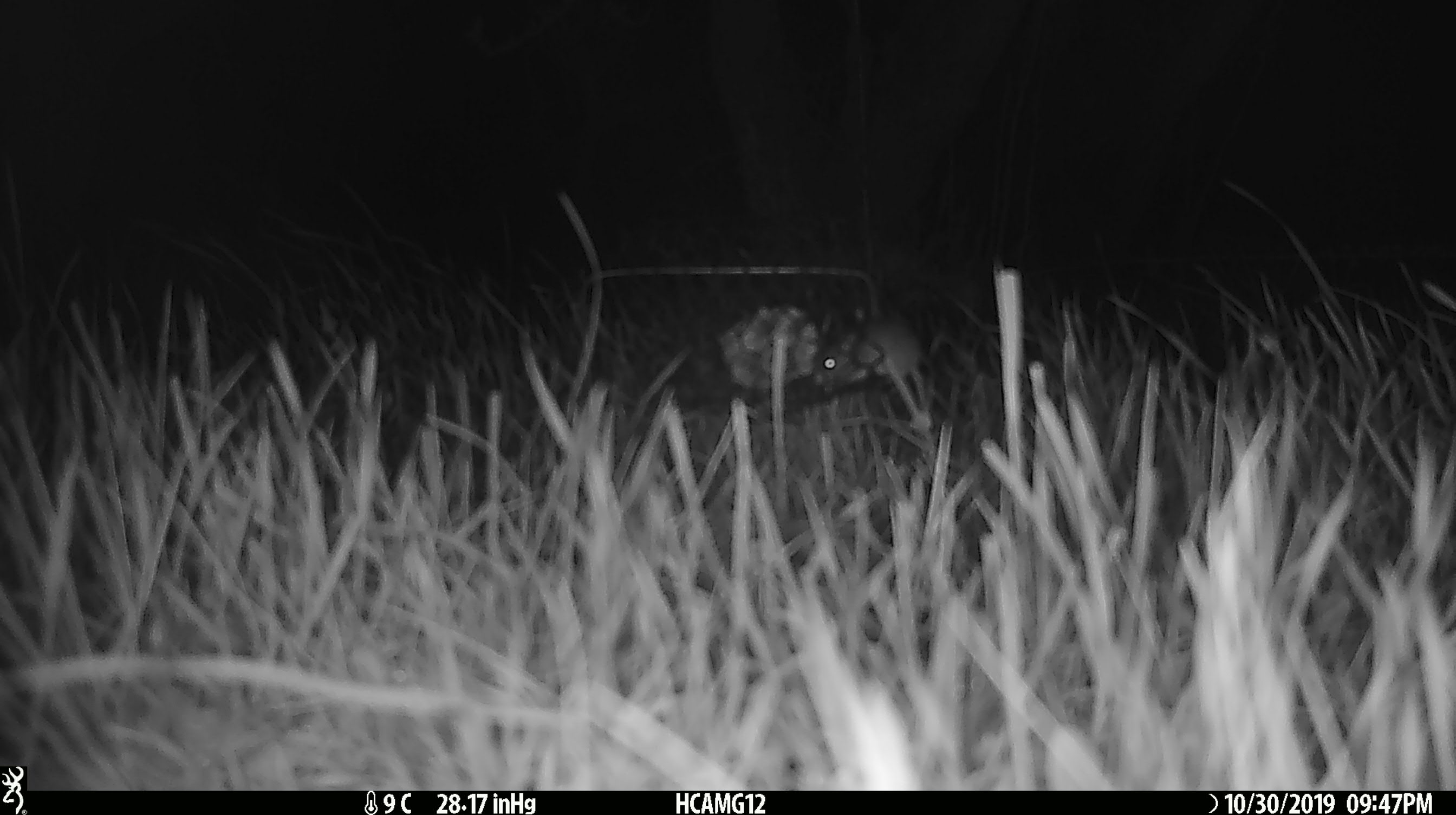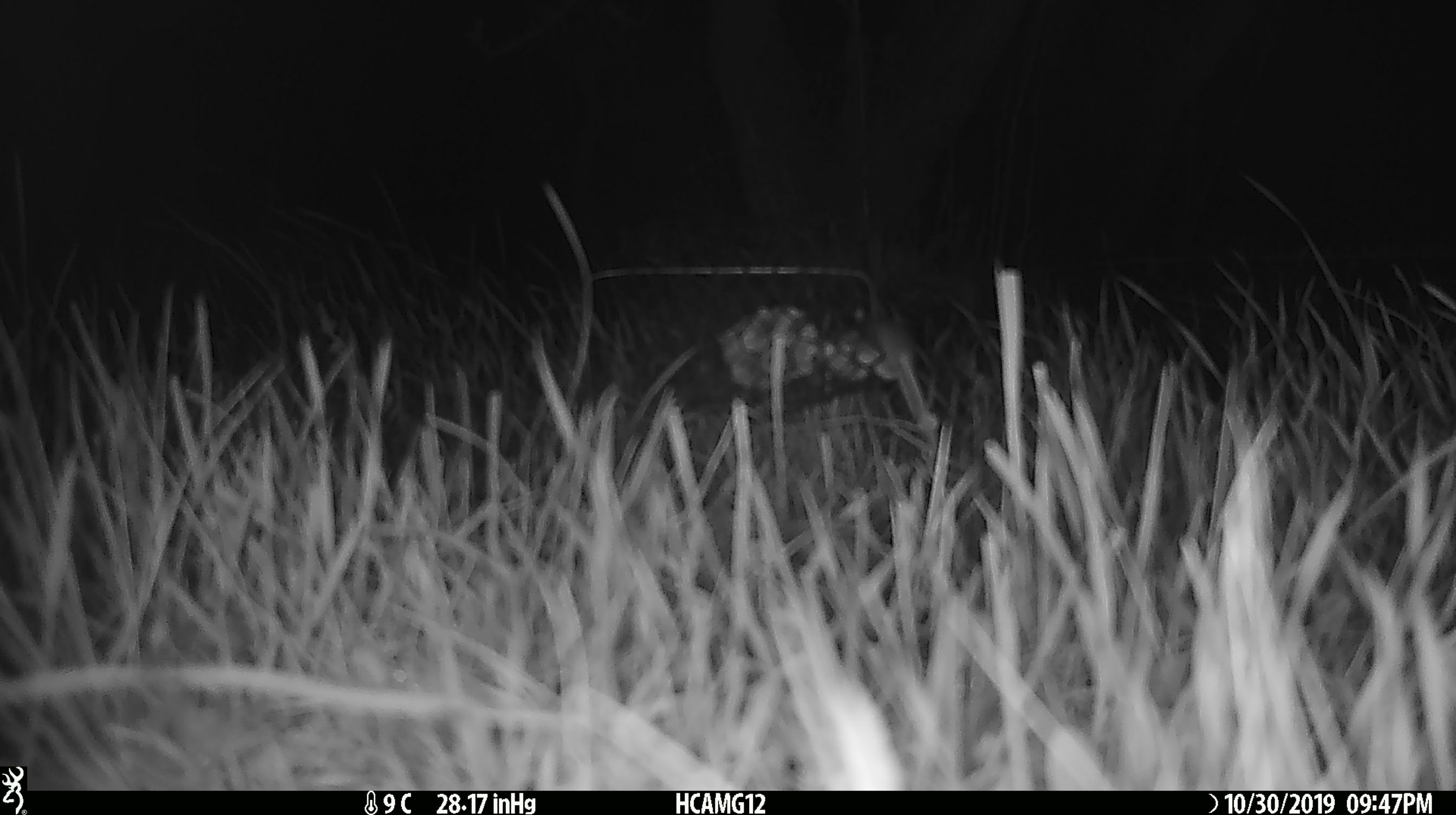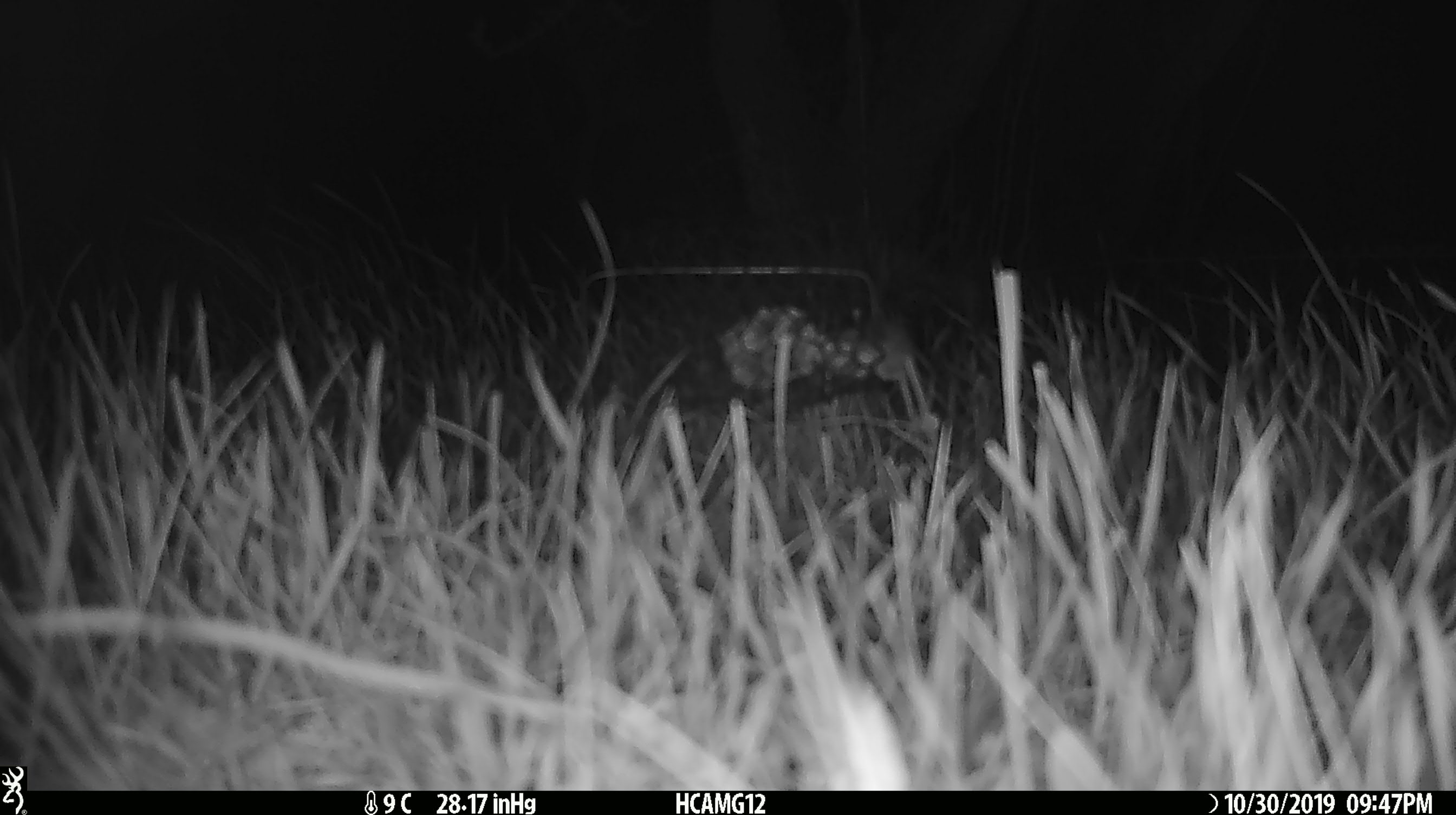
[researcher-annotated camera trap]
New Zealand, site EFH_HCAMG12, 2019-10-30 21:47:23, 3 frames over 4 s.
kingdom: Animalia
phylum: Chordata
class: Mammalia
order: Rodentia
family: Muridae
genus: Mus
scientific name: Mus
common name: mouse